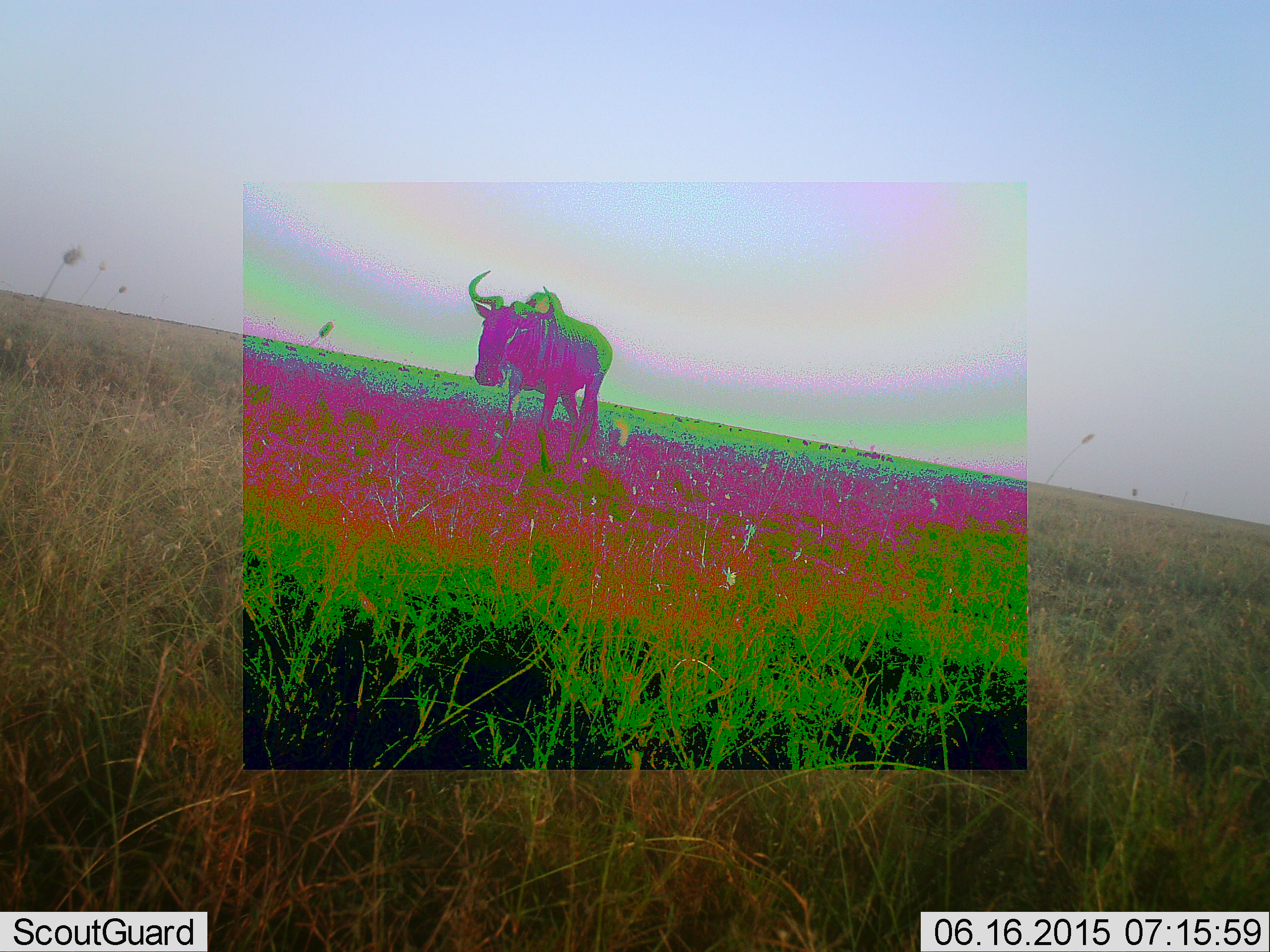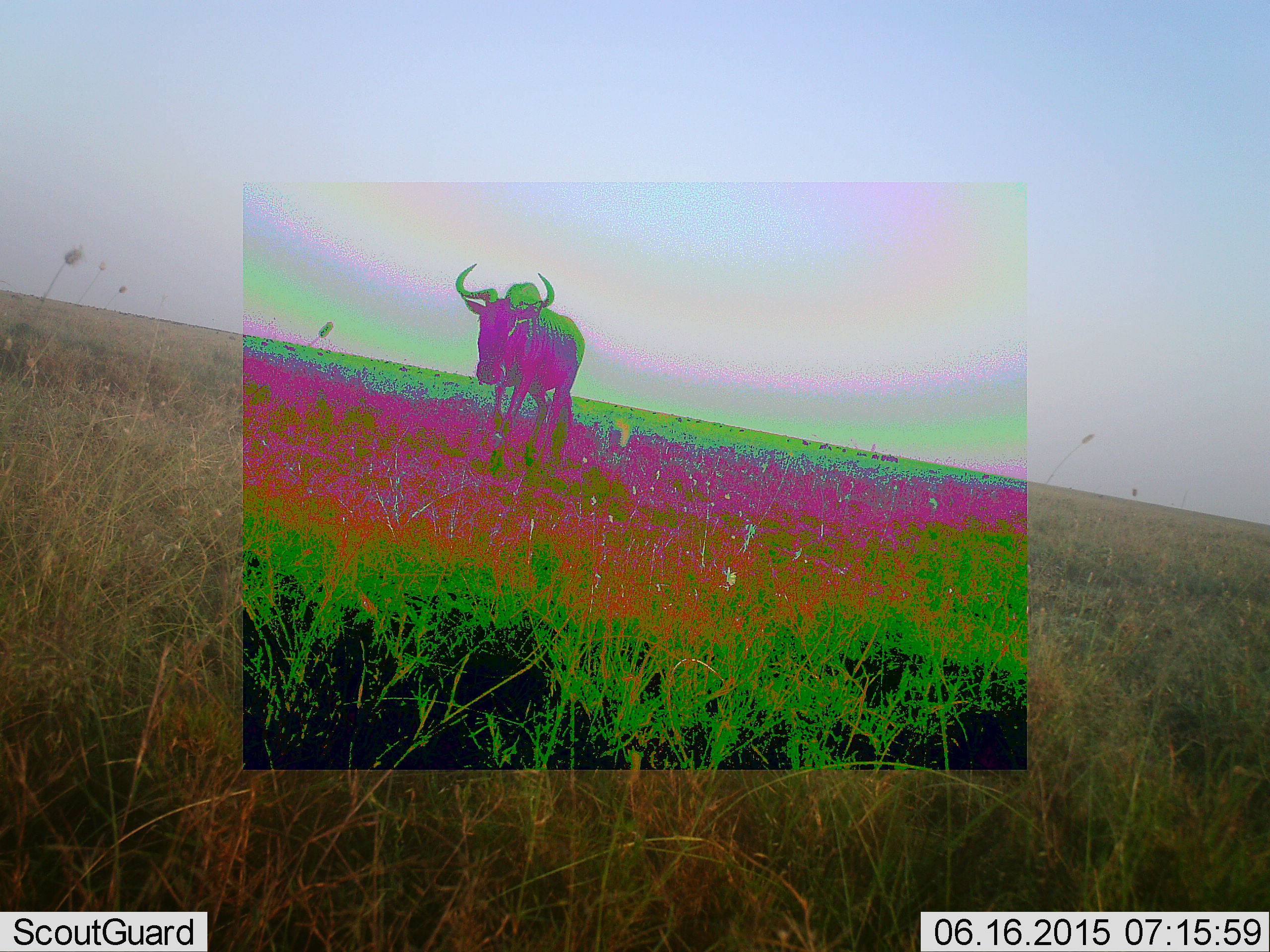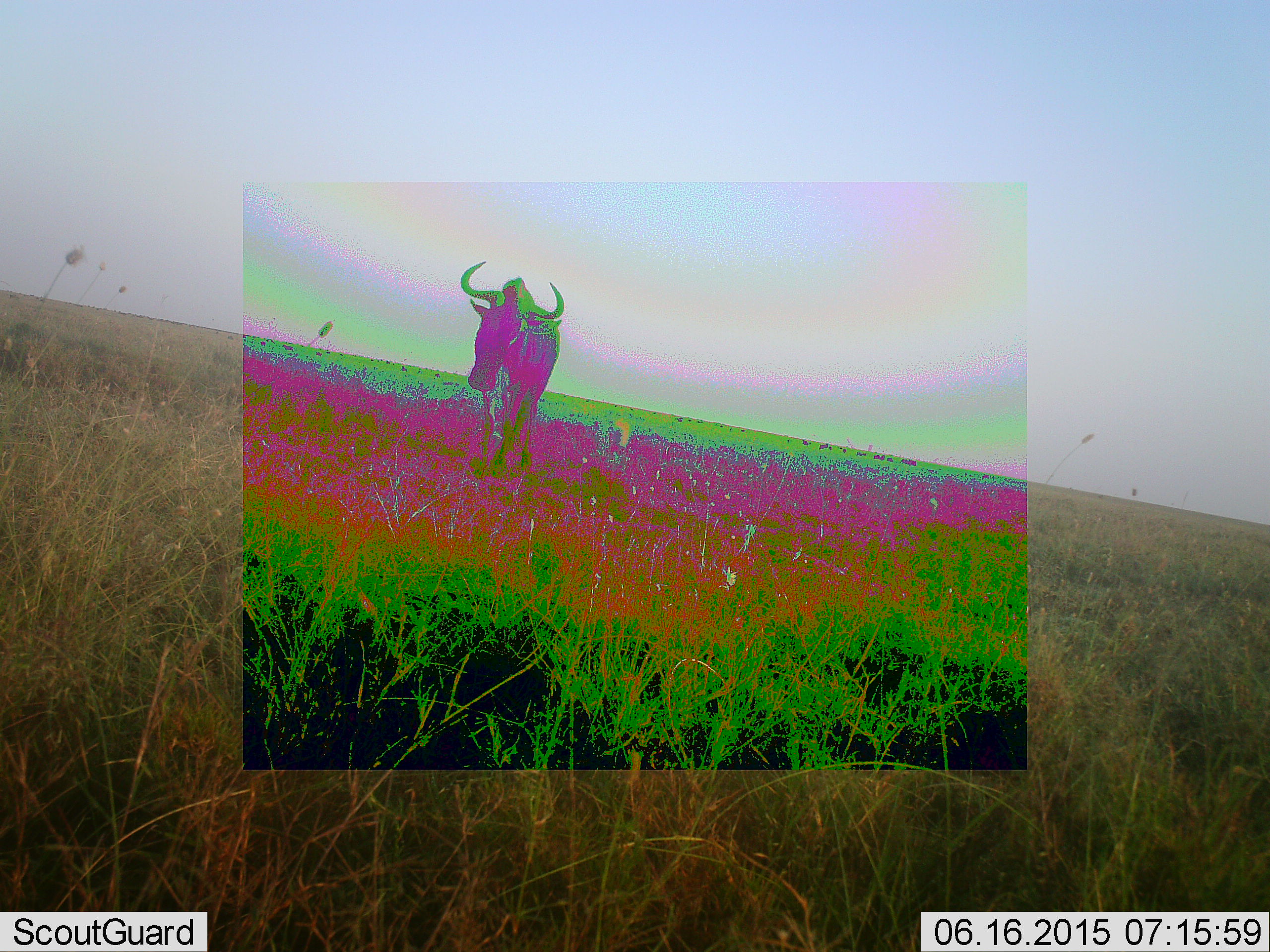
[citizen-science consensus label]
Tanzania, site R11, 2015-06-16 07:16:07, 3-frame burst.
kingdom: Animalia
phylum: Chordata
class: Mammalia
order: Artiodactyla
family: Bovidae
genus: Connochaetes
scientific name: Connochaetes taurinus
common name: blue wildebeest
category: wildebeest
Wildebeest (blue wildebeest) (Connochaetes taurinus), count 1. Behavior (volunteer vote fractions): standing 40%, resting 0%, moving 70%, interacting 0%. Young present (vote fraction): 0%. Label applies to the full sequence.